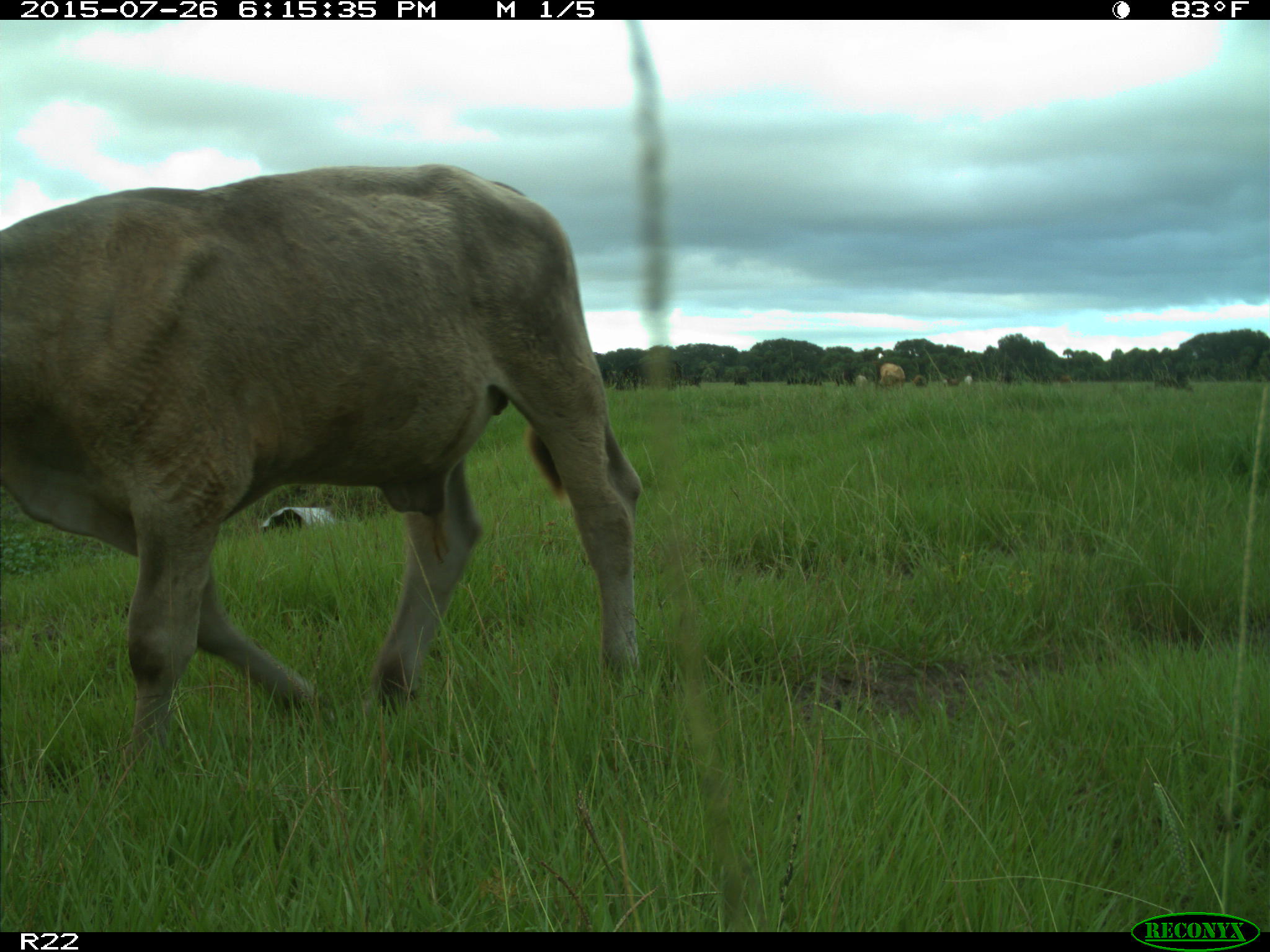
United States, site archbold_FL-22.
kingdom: Animalia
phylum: Chordata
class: Mammalia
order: Artiodactyla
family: Bovidae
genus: Bos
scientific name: Bos taurus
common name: domestic cow